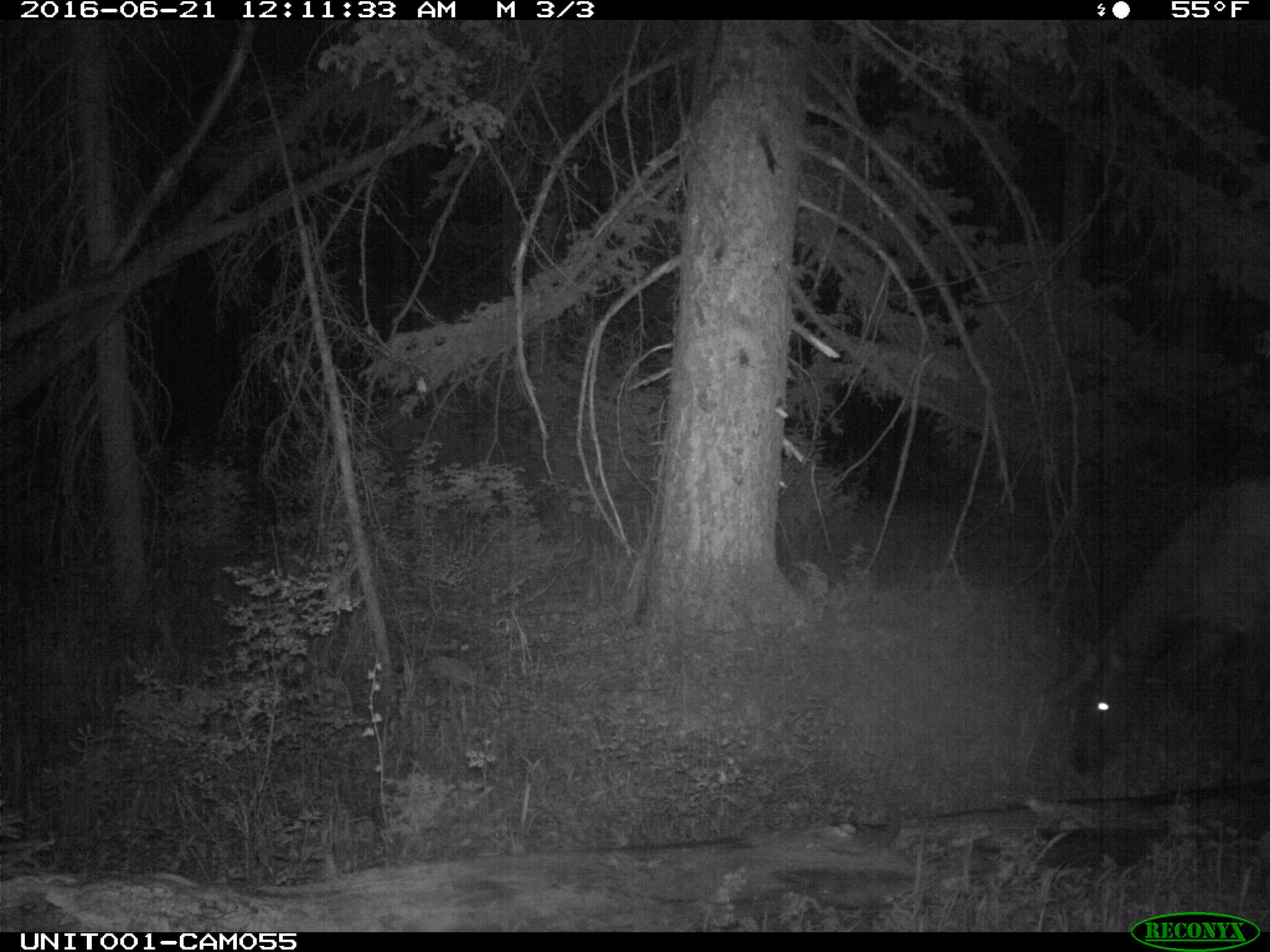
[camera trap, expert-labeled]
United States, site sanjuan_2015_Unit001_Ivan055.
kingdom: Animalia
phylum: Chordata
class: Mammalia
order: Artiodactyla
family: Cervidae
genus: Cervus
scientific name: Cervus elaphus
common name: red deer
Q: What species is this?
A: Cervus elaphus (red deer).